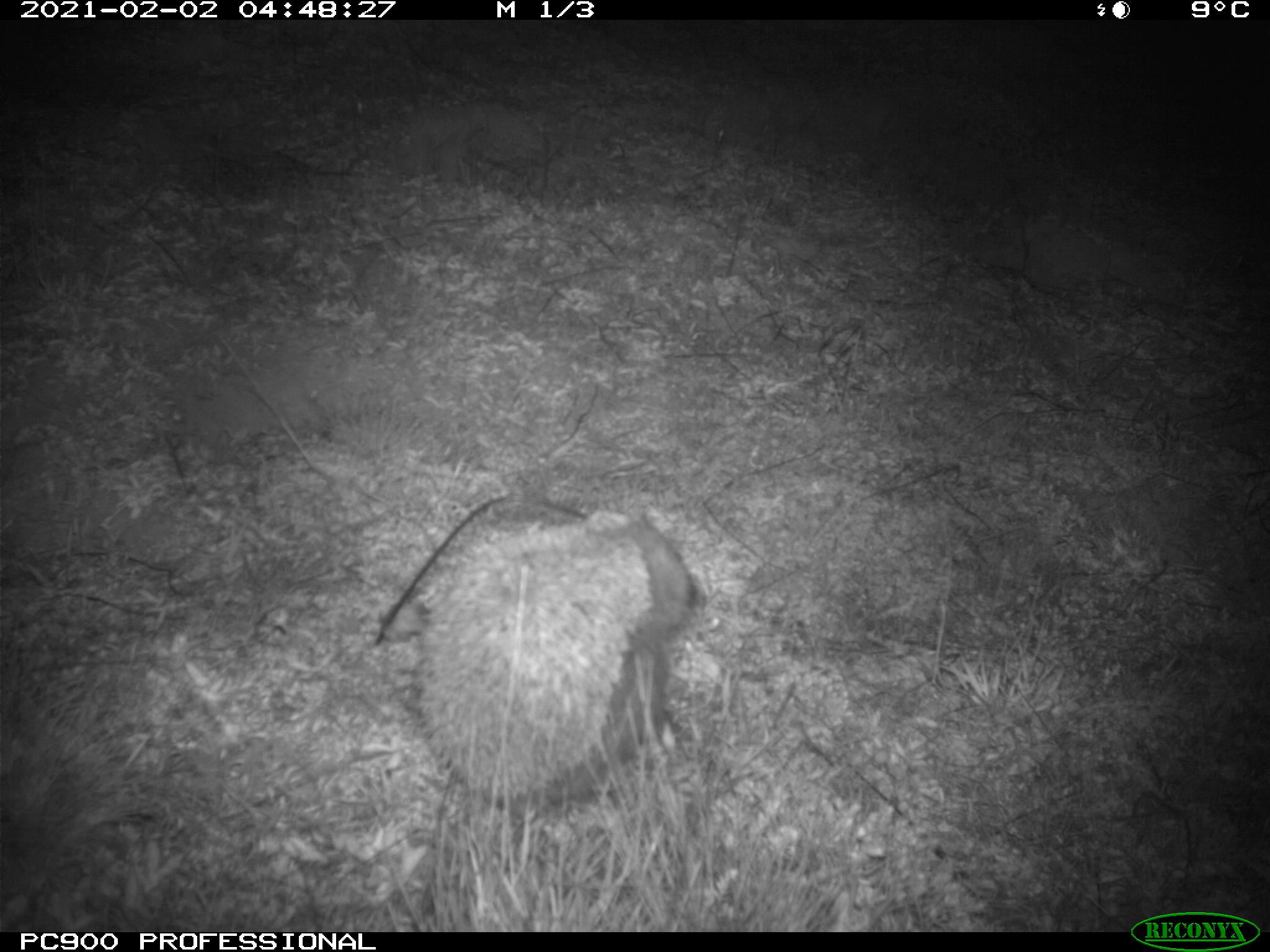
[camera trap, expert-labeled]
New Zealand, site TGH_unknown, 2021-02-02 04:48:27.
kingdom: Animalia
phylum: Chordata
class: Mammalia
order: Eulipotyphla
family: Erinaceidae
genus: Erinaceus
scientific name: Erinaceus europaeus europaeus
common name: european hedgehog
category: hedgehog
Hedgehog (european hedgehog) (Erinaceus europaeus europaeus).